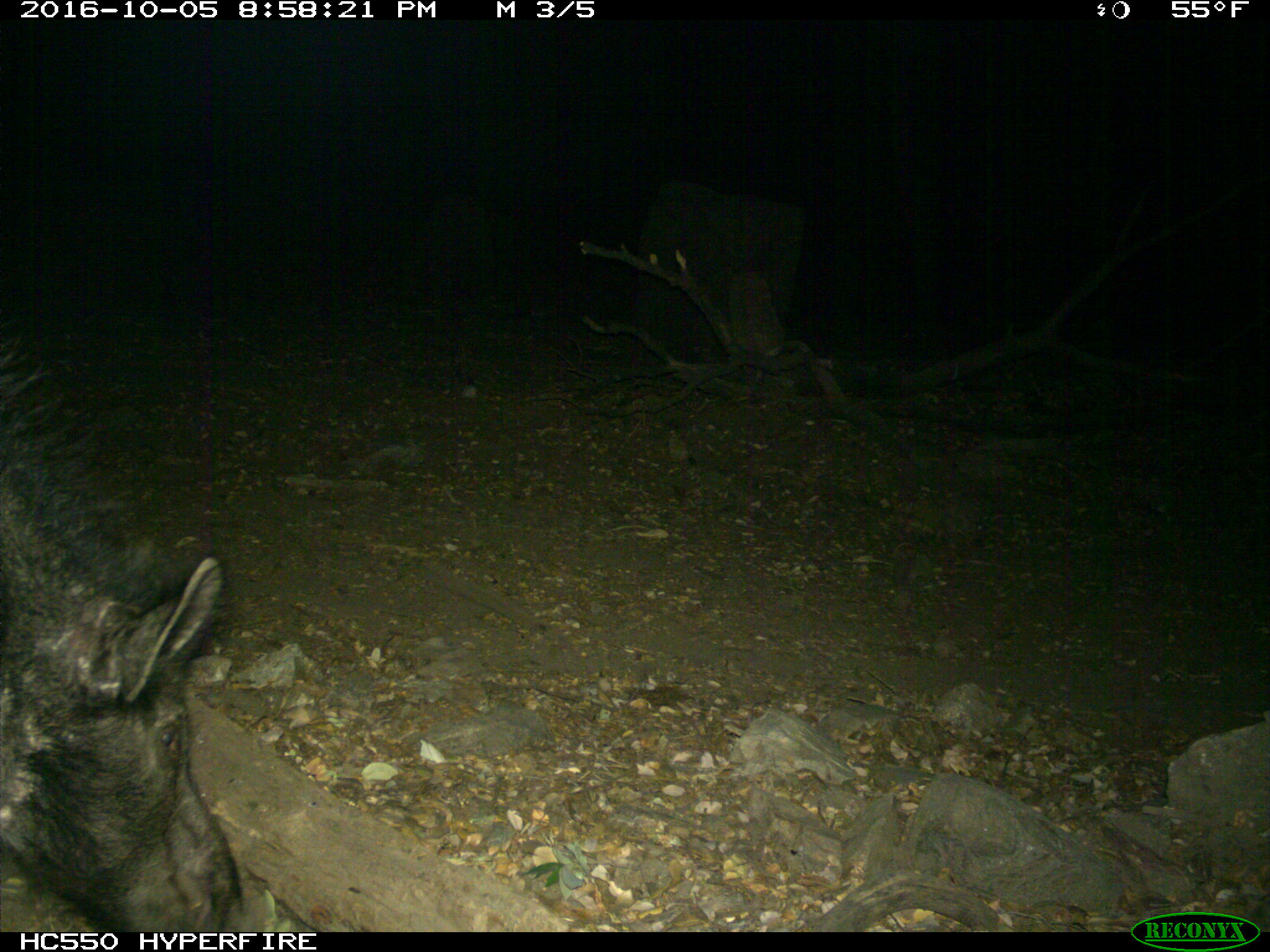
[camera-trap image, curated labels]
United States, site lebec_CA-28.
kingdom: Animalia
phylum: Chordata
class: Mammalia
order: Artiodactyla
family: Suidae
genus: Sus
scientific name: Sus scrofa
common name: wild boar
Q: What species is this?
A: Sus scrofa (wild boar).